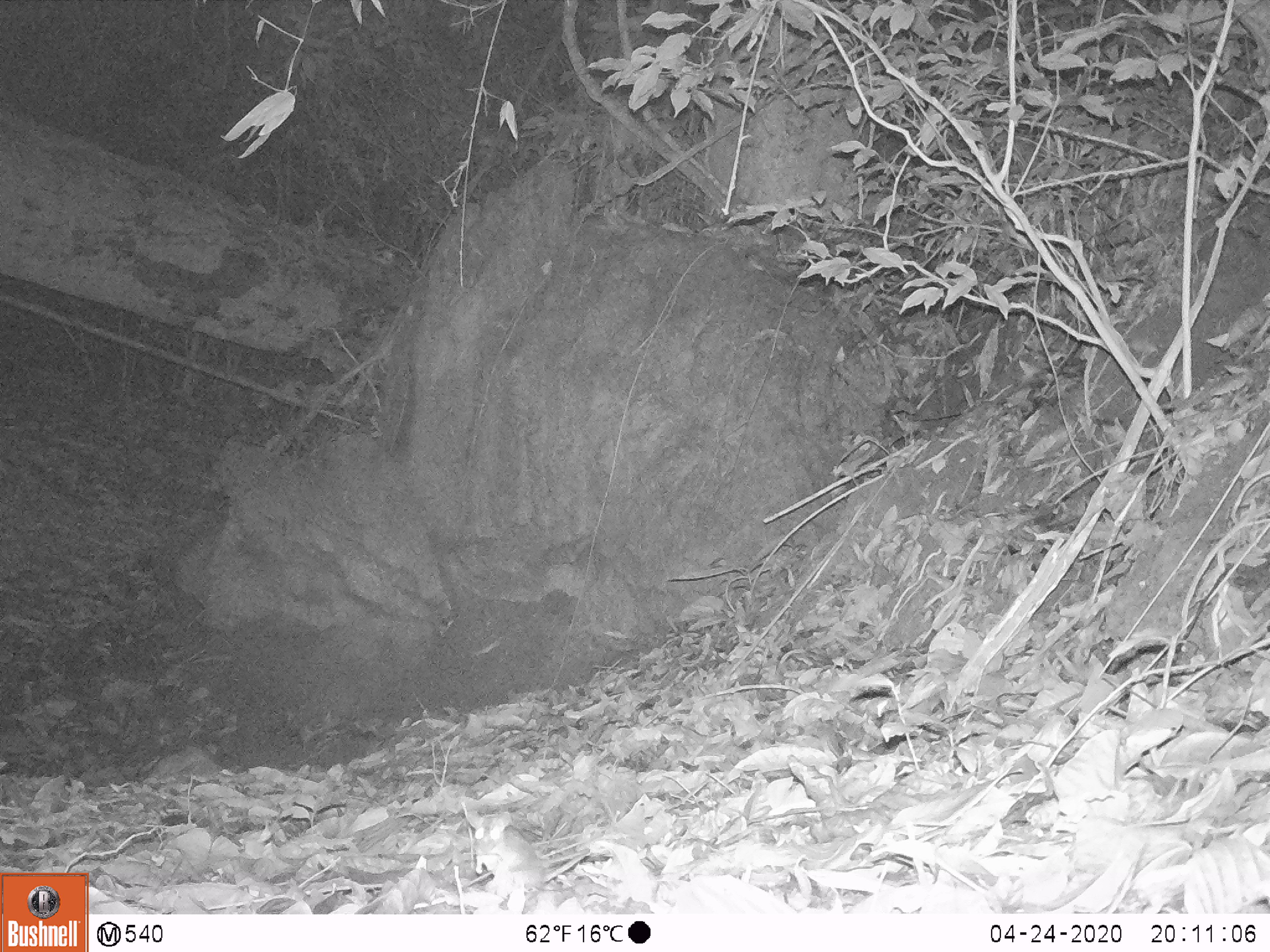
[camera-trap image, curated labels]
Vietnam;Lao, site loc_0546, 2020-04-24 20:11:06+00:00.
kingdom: Animalia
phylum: Chordata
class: Mammalia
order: Rodentia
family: Muridae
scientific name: Muridae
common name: old-world mice and rats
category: unidentified murid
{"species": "unidentified murid (old-world mice and rats) (Muridae)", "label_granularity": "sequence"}